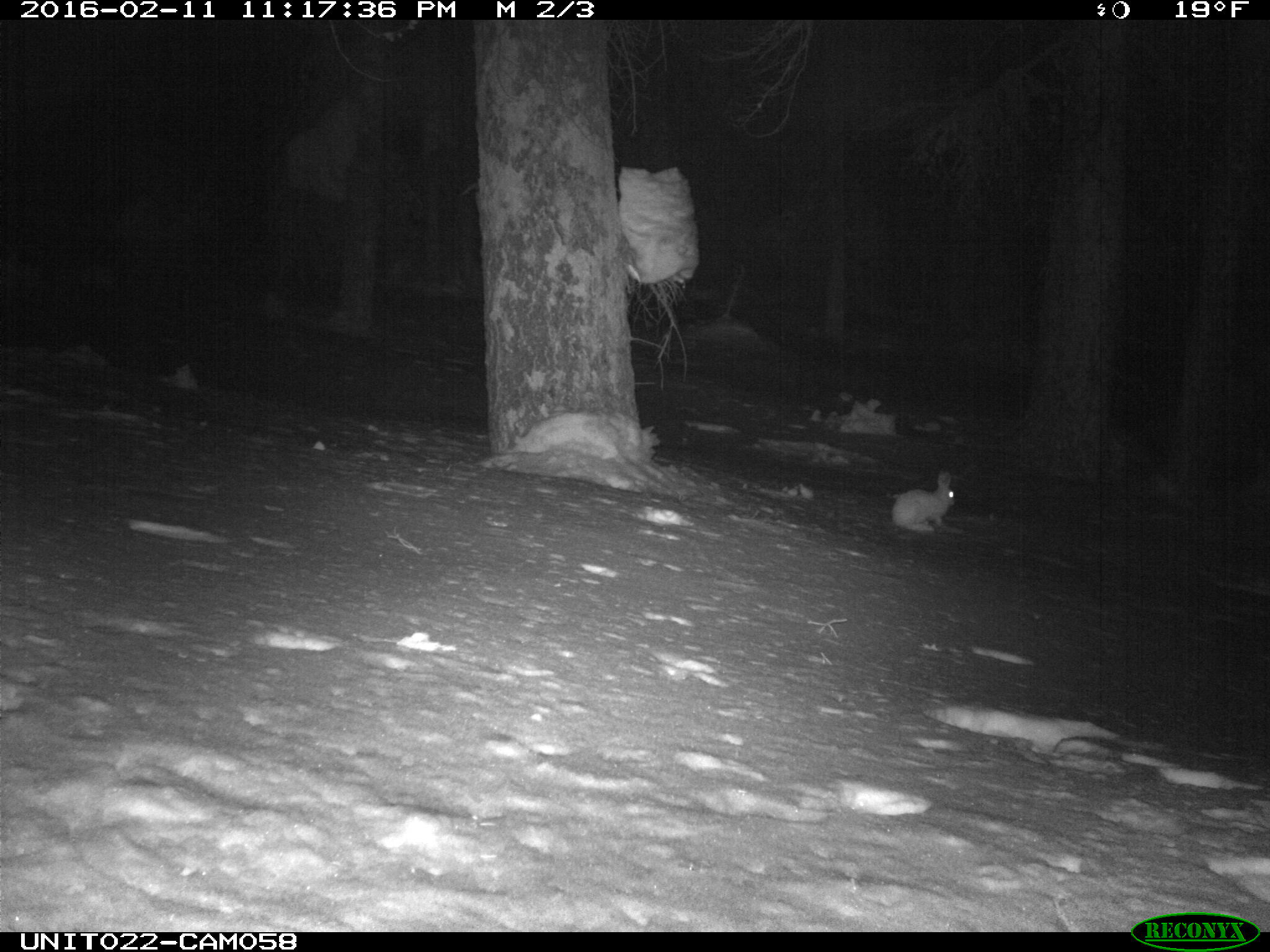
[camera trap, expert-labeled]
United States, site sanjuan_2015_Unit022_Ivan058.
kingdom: Animalia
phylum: Chordata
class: Mammalia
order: Lagomorpha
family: Leporidae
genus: Lepus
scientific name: Lepus americanus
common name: snowshoe hare